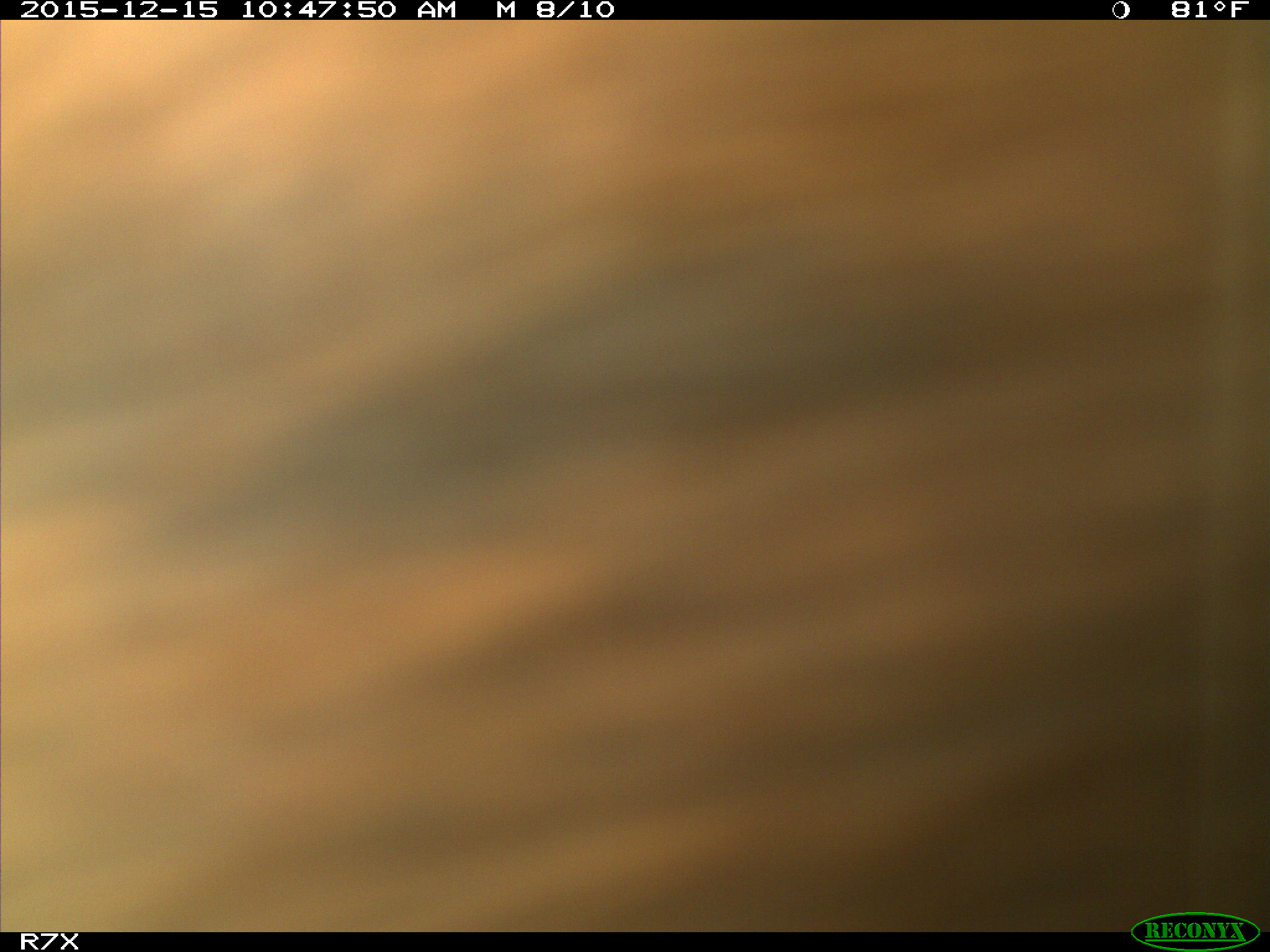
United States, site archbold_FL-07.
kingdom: Animalia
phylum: Chordata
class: Mammalia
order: Artiodactyla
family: Bovidae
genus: Bos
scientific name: Bos taurus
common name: domestic cow